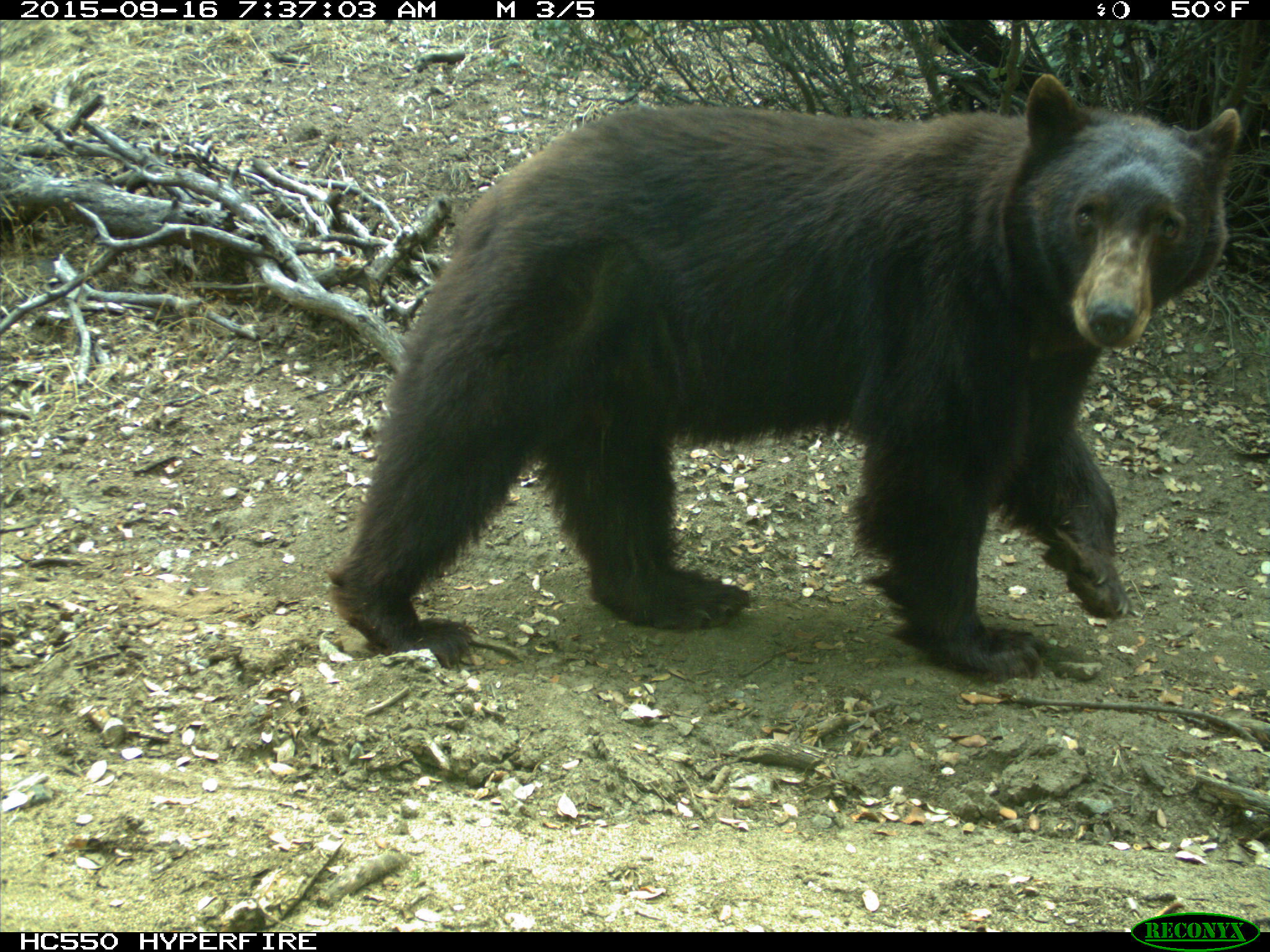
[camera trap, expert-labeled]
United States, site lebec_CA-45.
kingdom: Animalia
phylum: Chordata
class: Mammalia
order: Carnivora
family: Ursidae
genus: Ursus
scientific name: Ursus americanus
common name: american black bear